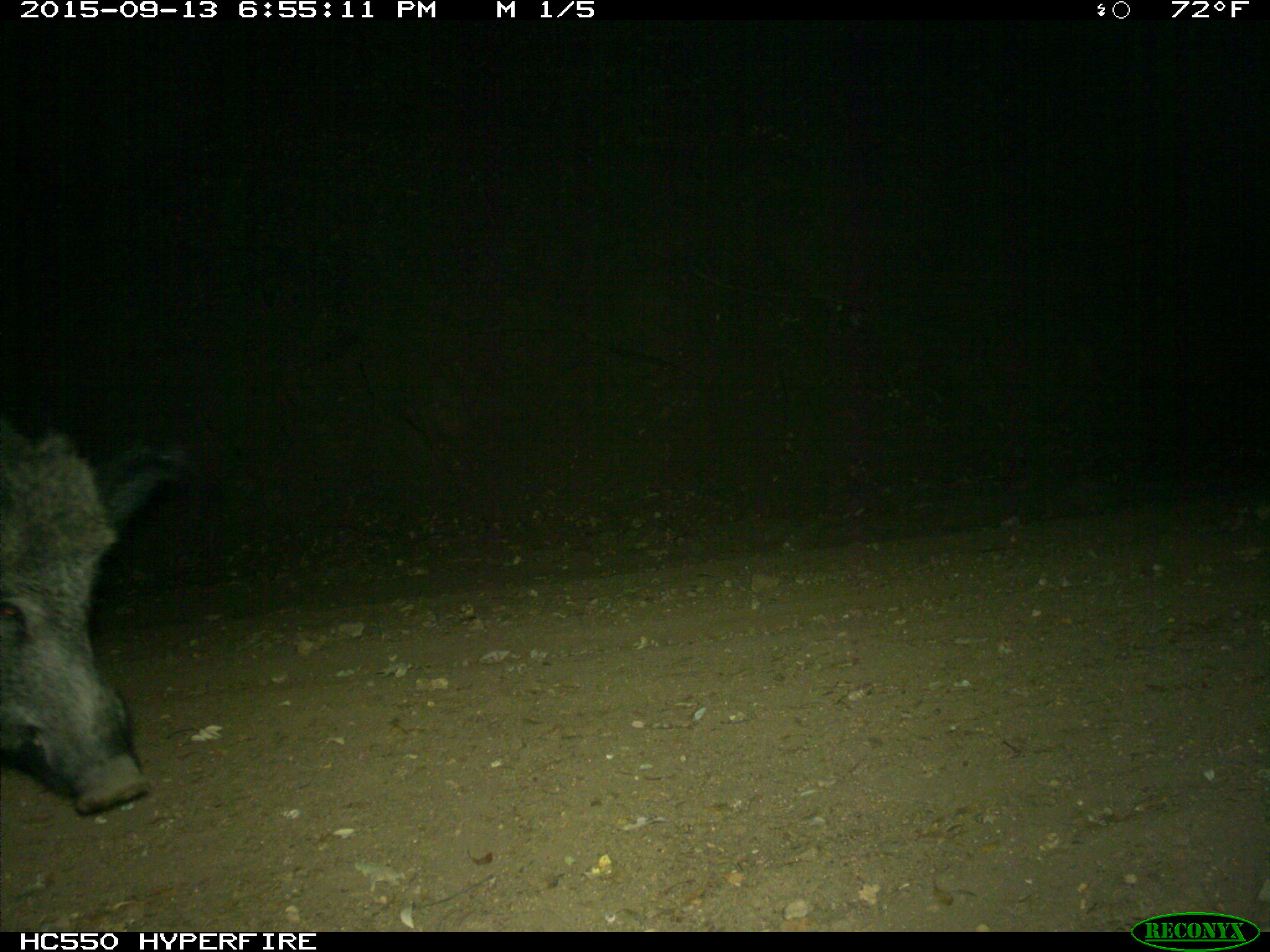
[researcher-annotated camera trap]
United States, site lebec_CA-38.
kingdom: Animalia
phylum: Chordata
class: Mammalia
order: Artiodactyla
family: Suidae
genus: Sus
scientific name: Sus scrofa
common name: wild boar